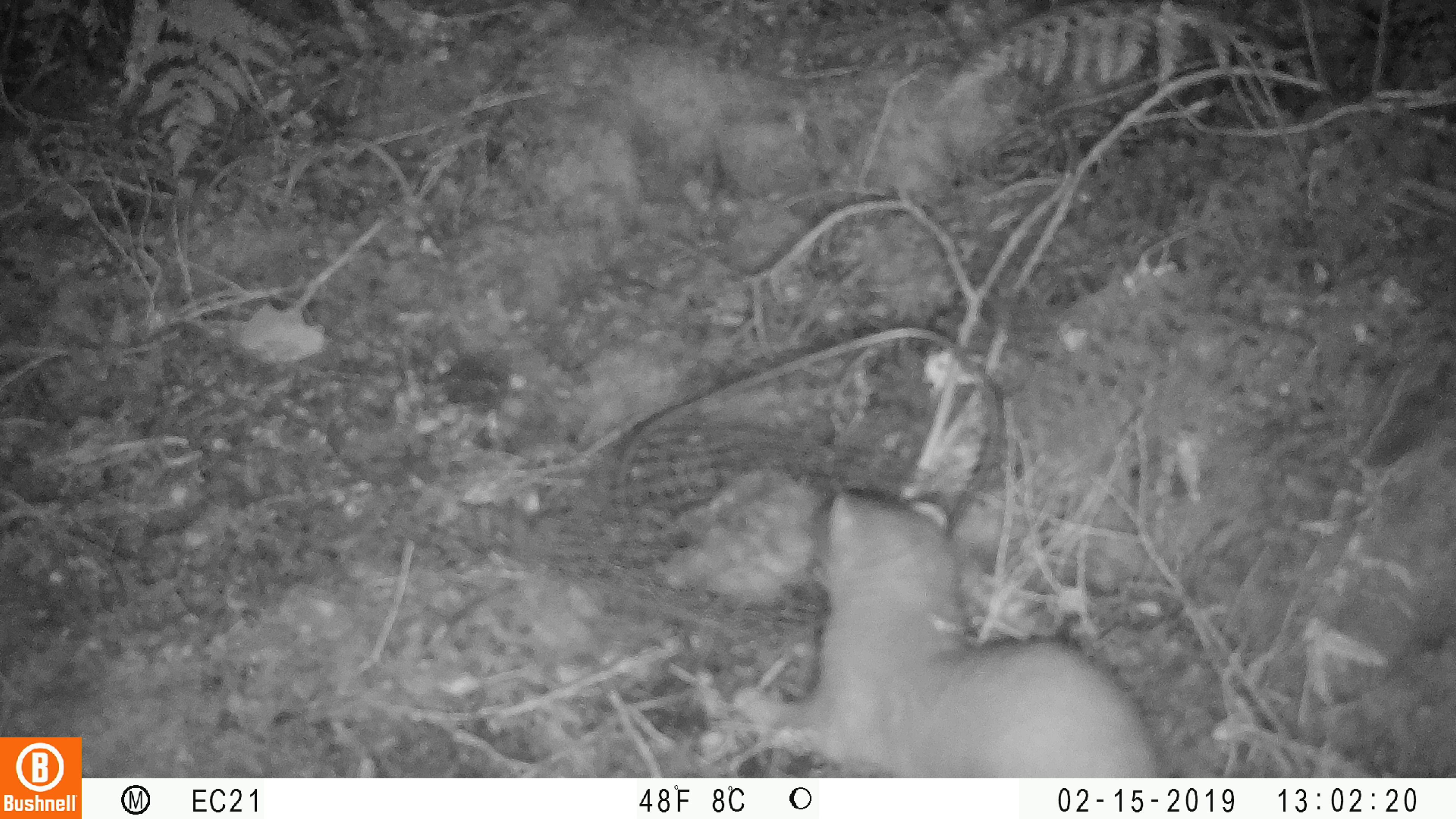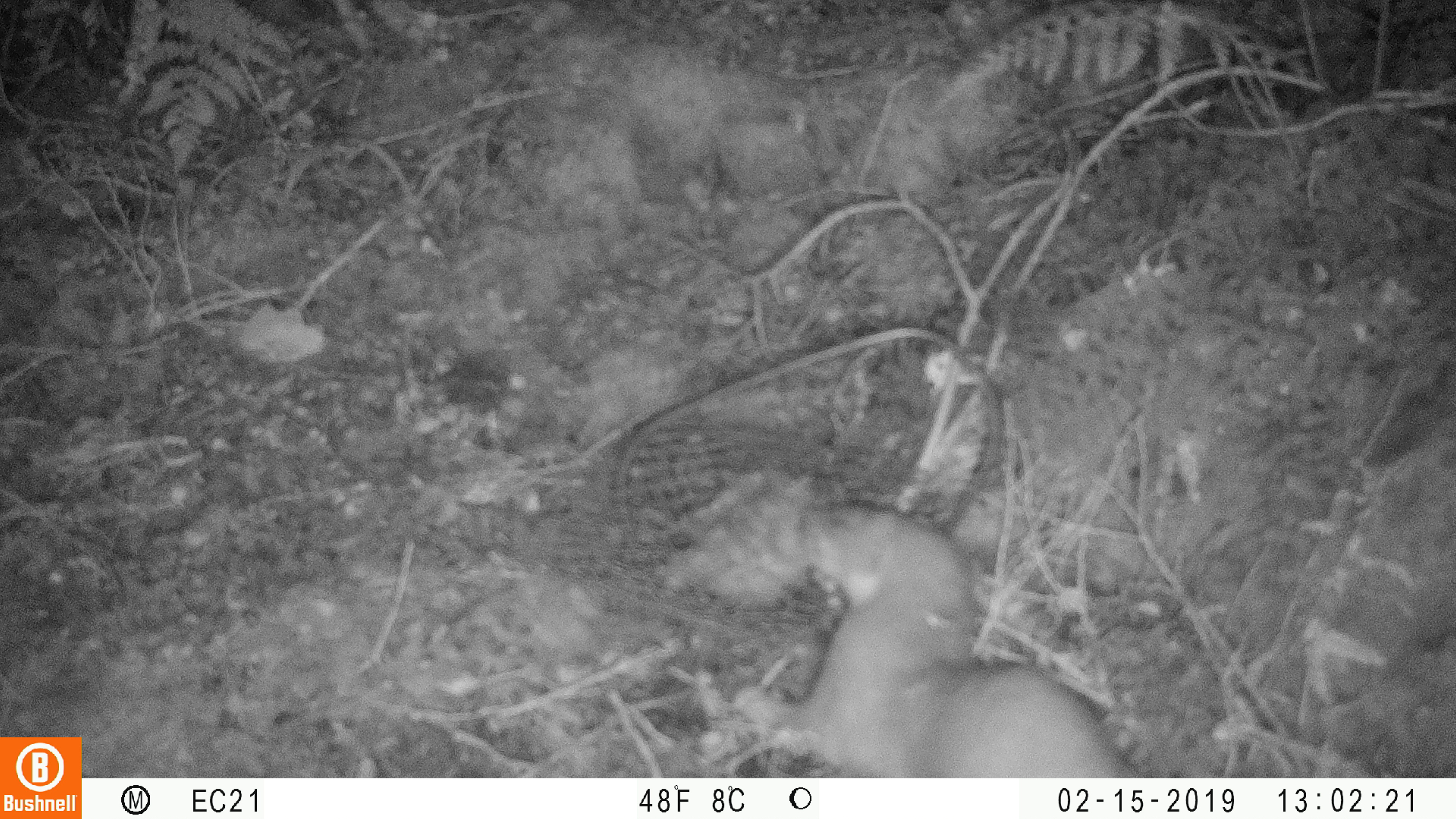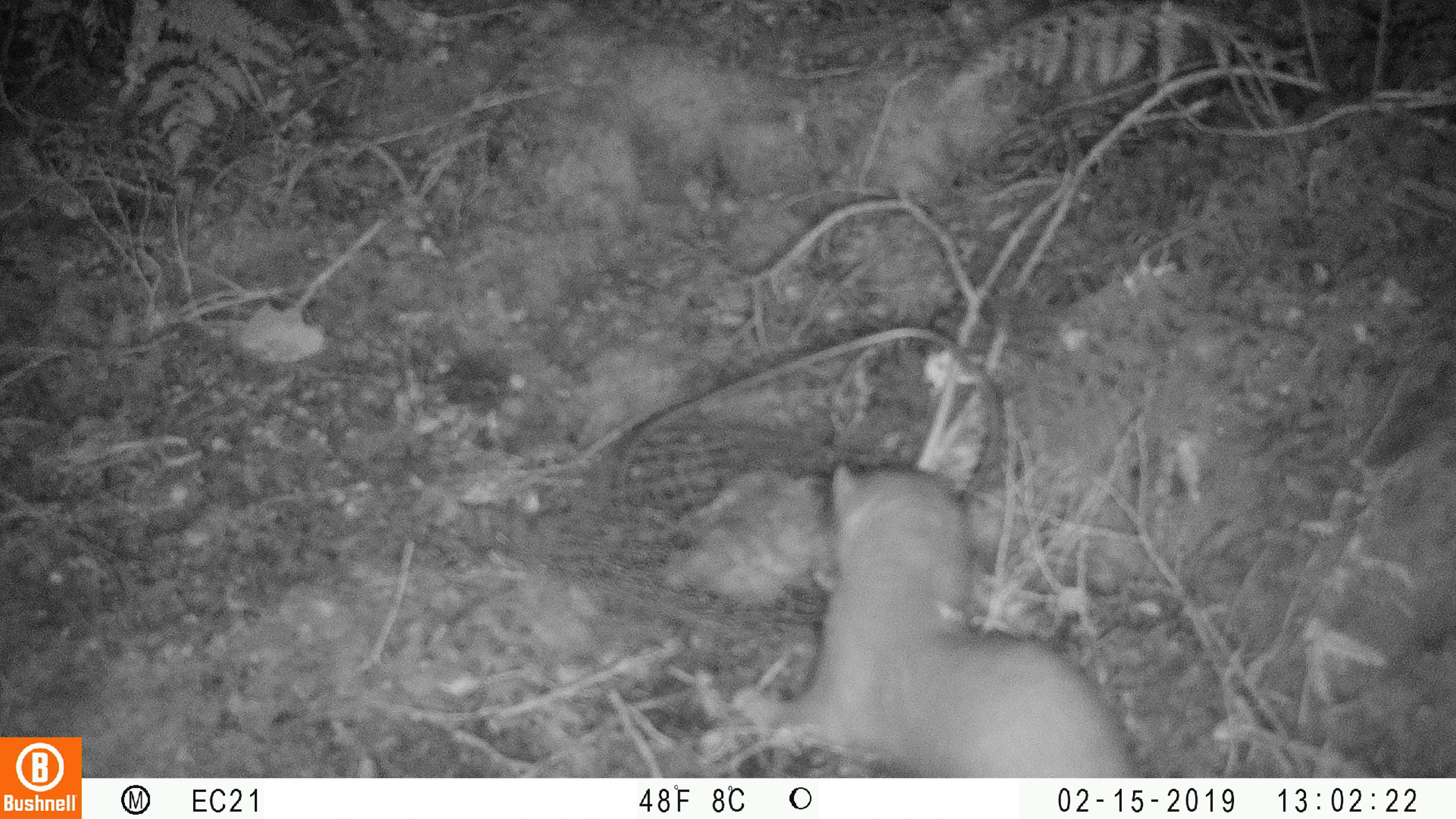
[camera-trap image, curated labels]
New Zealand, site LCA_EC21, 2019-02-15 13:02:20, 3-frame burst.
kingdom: Animalia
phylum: Chordata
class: Mammalia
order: Carnivora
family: Mustelidae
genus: Mustela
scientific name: Mustela erminea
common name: stoat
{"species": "stoat (Mustela erminea)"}